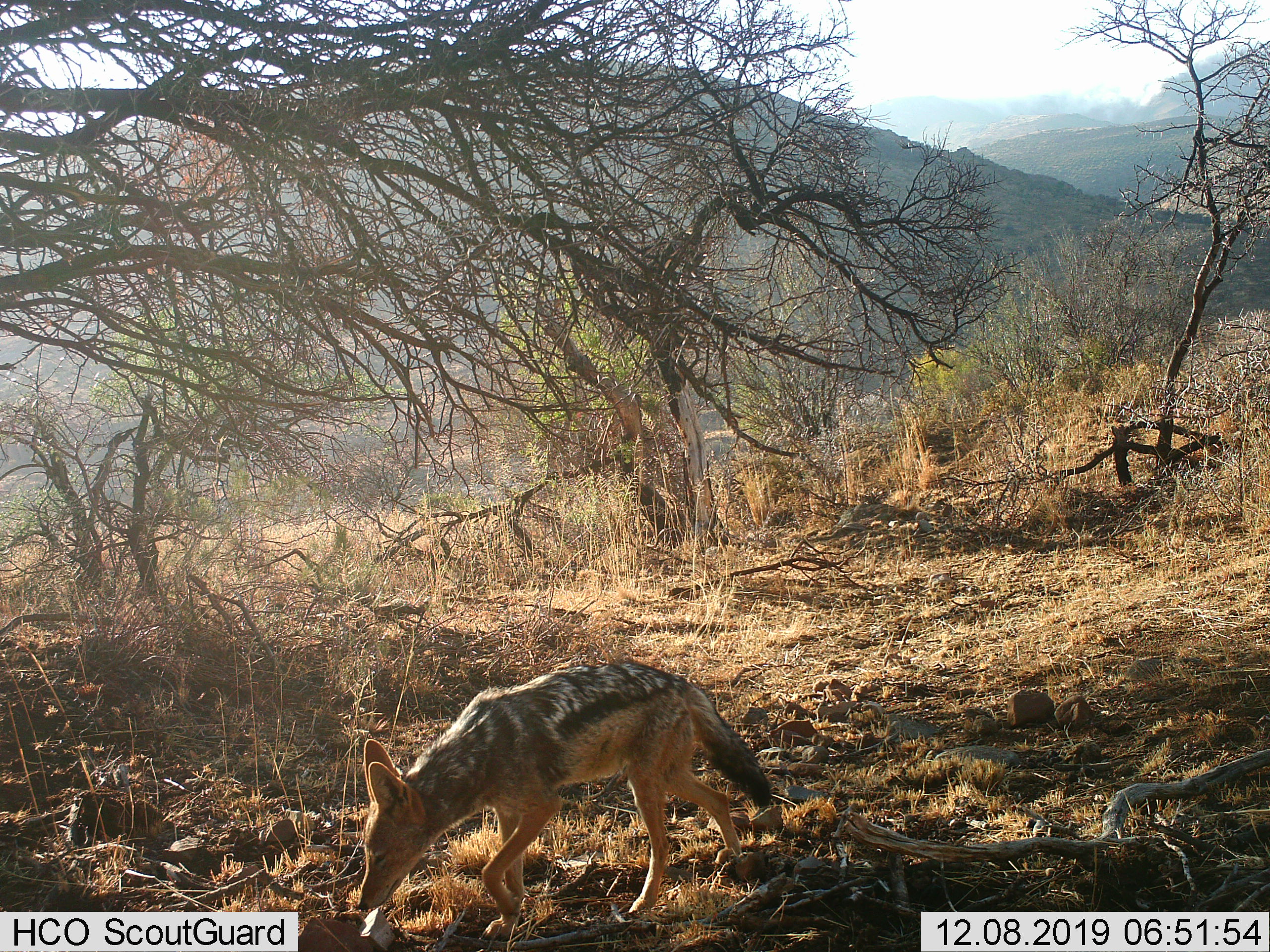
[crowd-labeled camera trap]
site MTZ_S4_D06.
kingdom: Animalia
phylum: Chordata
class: Mammalia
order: Carnivora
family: Canidae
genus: Lupulella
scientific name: Lupulella mesomelas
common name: black-backed jackal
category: jackalblackbacked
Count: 1.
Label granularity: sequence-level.